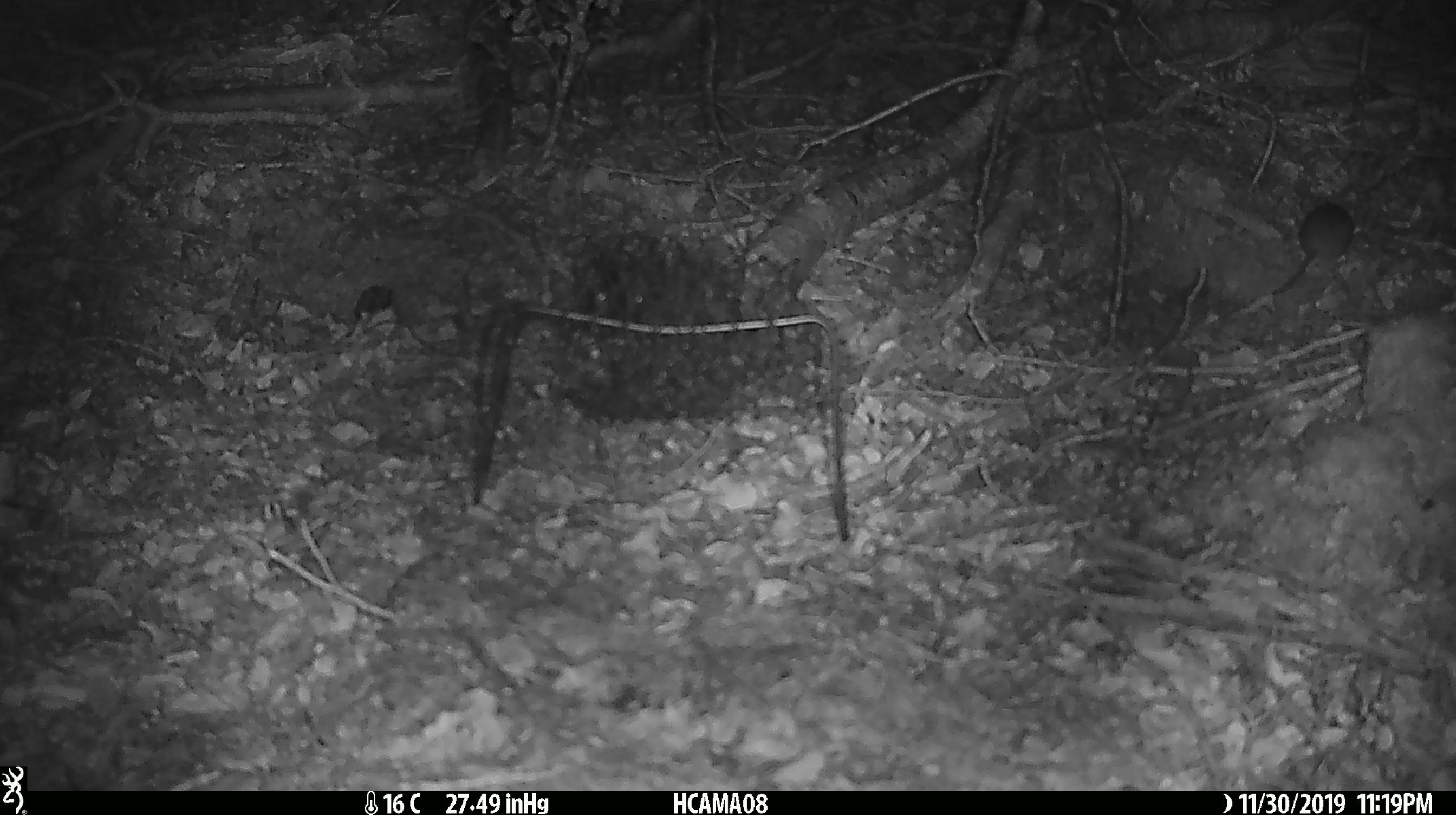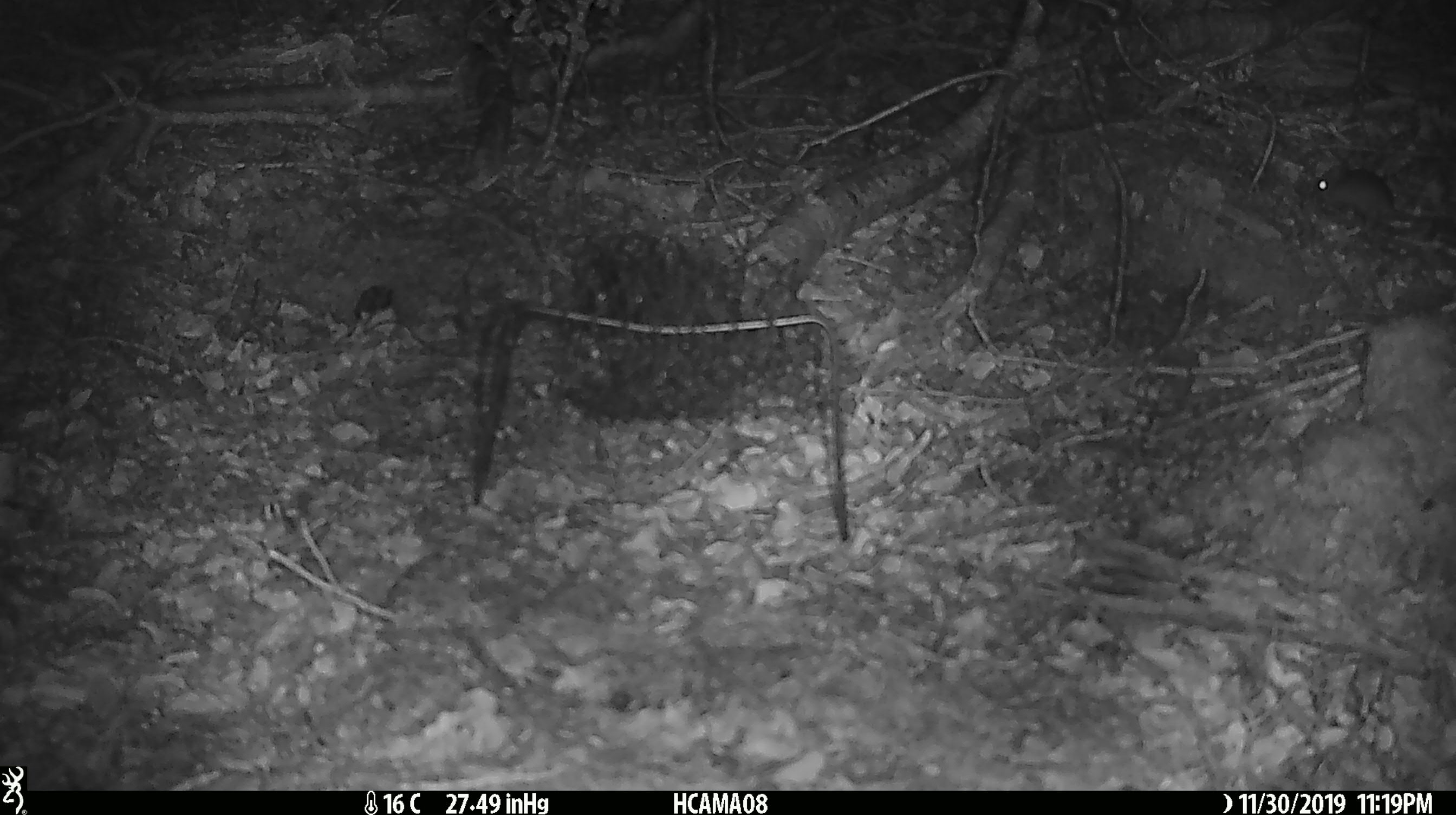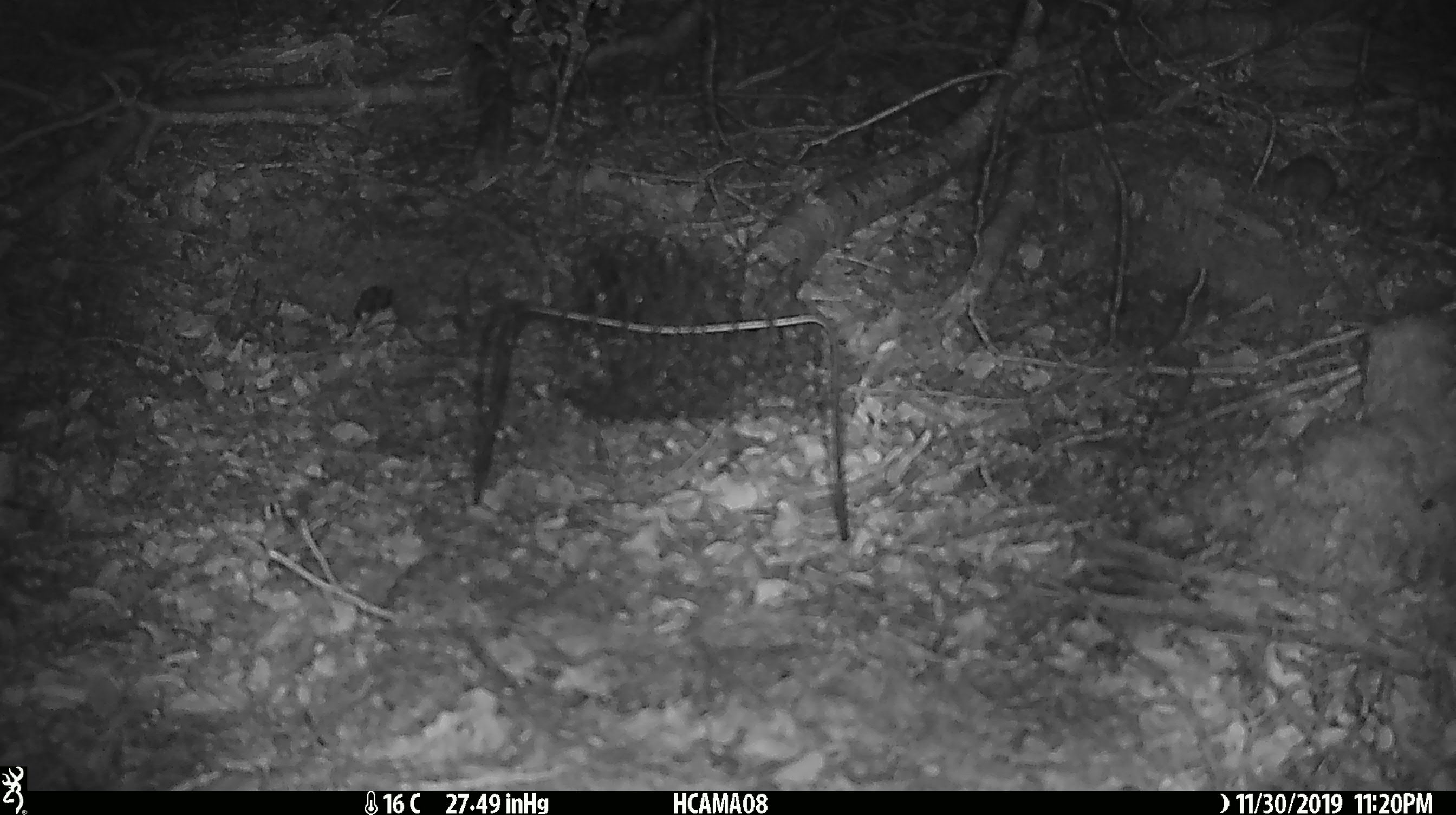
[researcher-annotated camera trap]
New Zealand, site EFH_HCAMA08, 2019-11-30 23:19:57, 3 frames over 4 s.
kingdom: Animalia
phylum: Chordata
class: Mammalia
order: Rodentia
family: Muridae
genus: Mus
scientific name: Mus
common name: mouse